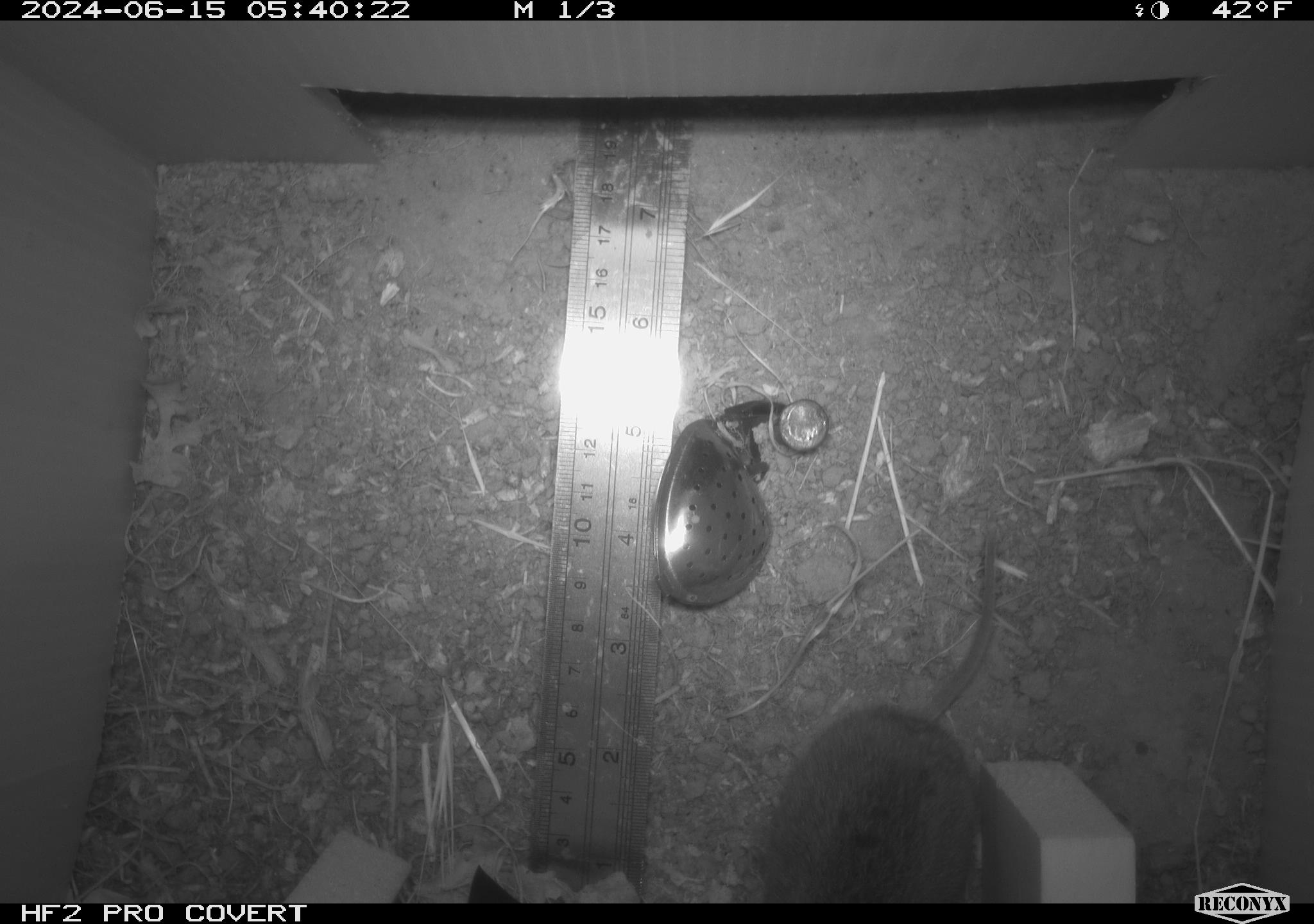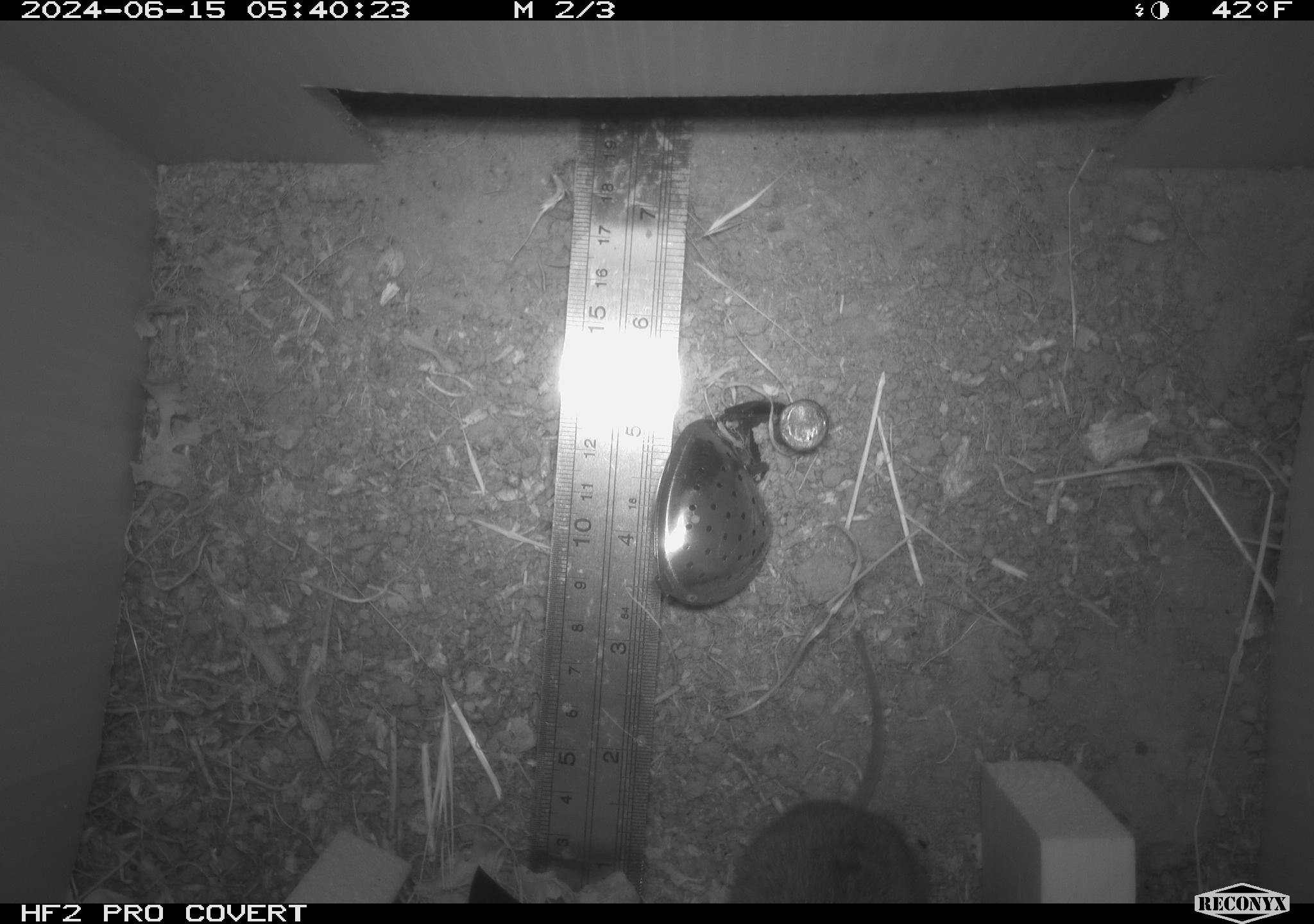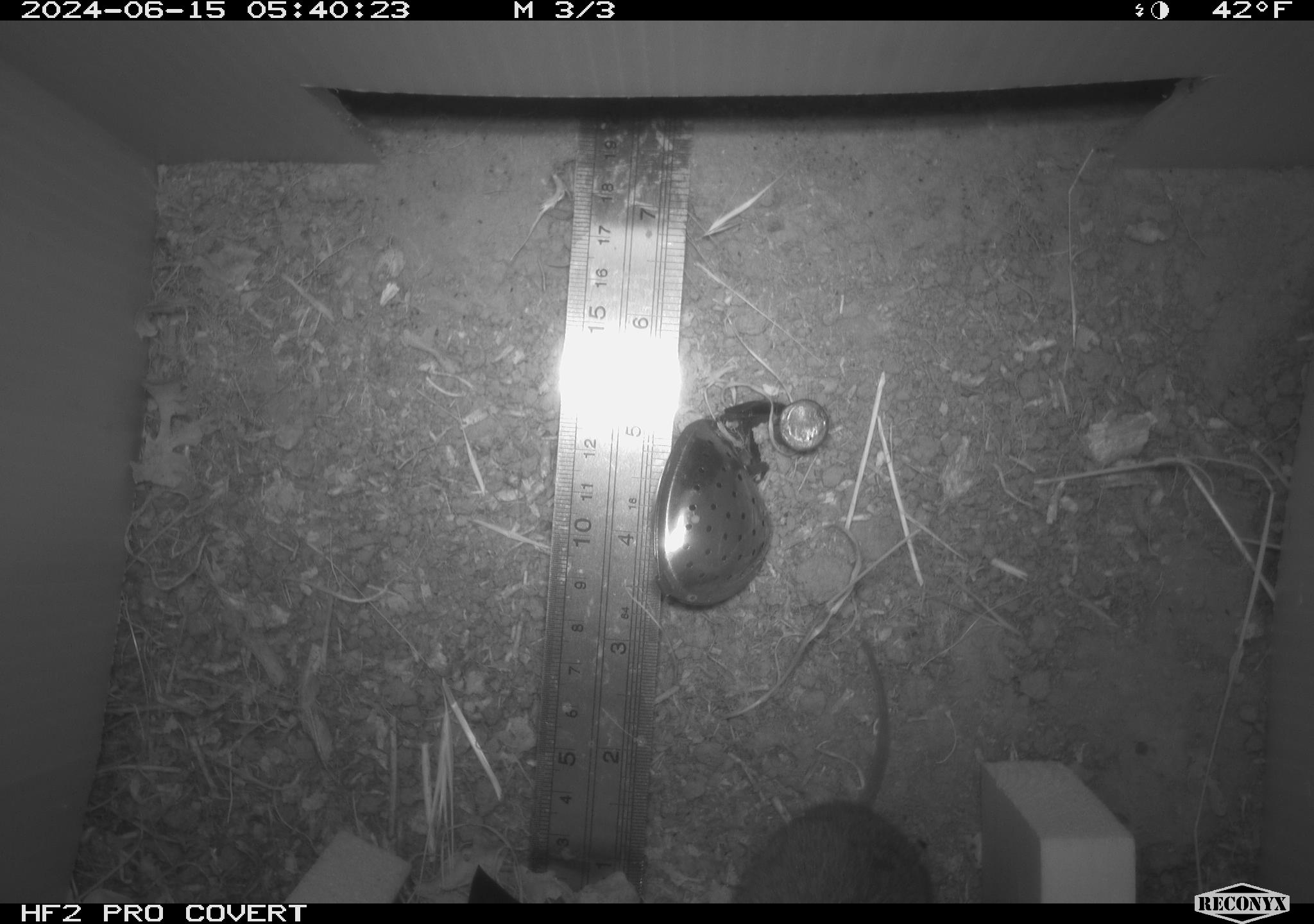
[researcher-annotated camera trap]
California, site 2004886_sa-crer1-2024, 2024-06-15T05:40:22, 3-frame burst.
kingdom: Animalia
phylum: Chordata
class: Mammalia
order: Rodentia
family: Cricetidae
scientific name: Arvicolinae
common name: voles, lemmings, and muskrats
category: arvicolinae subfamily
Arvicolinae subfamily (voles, lemmings, and muskrats) (Arvicolinae).